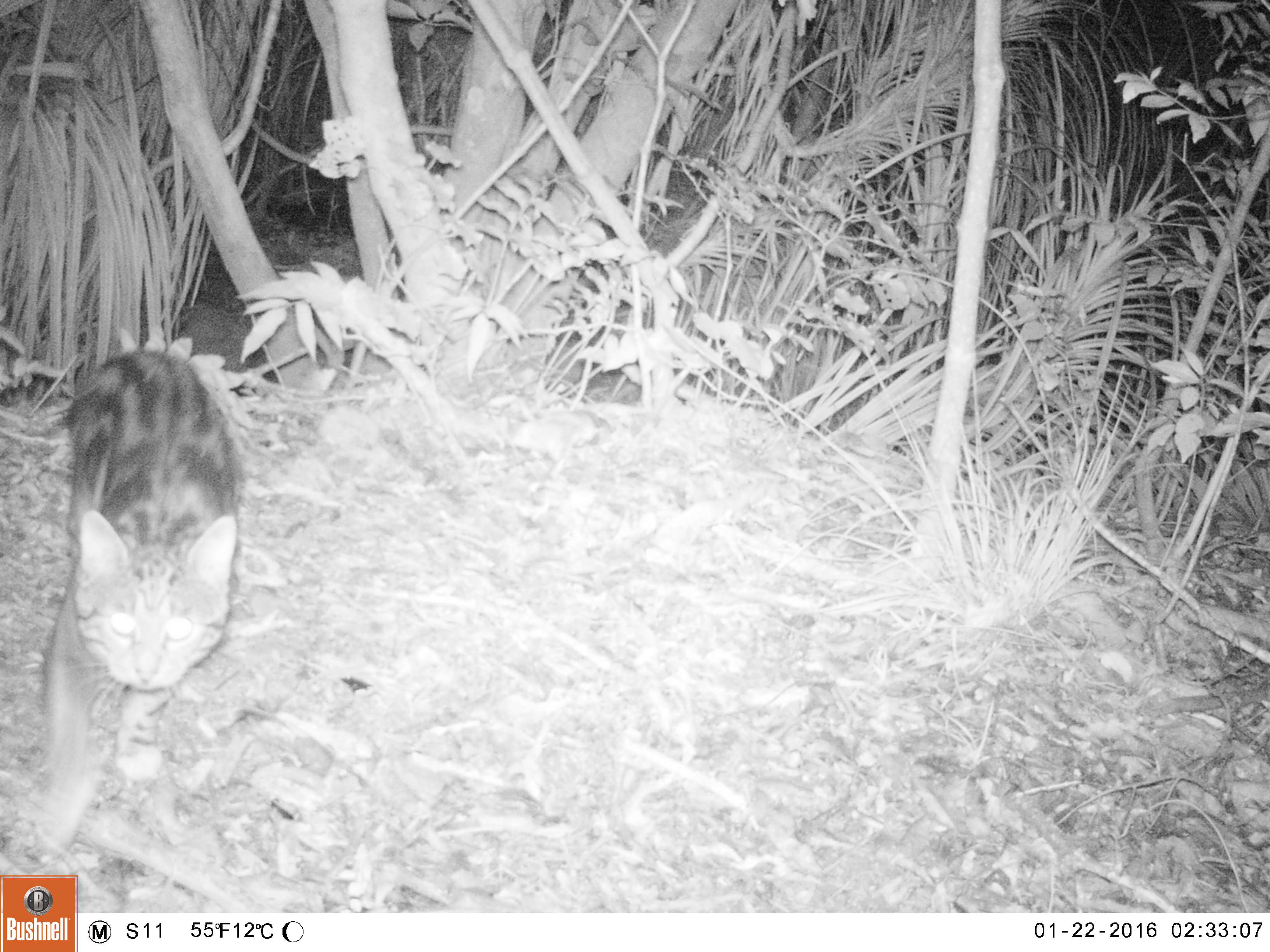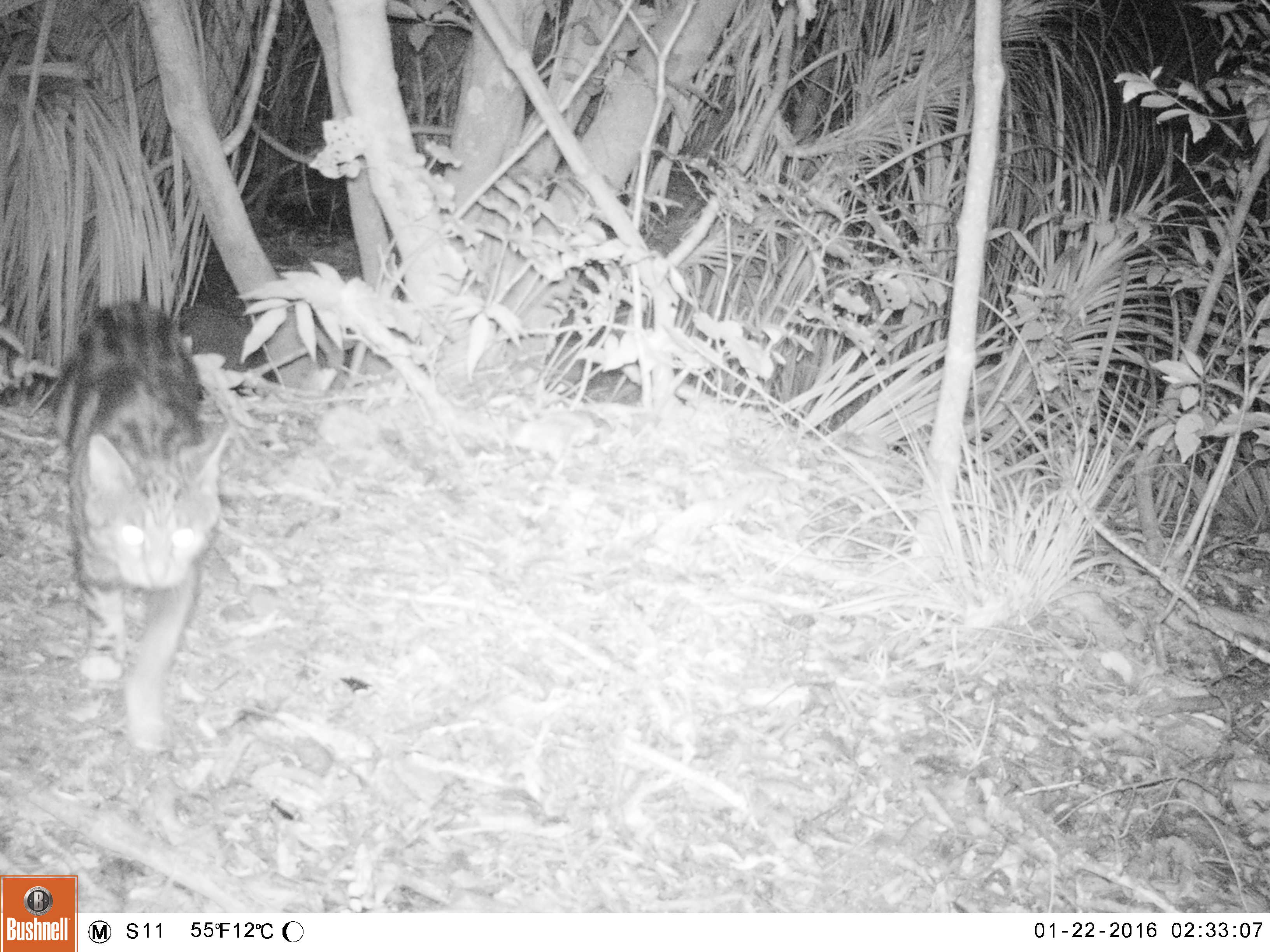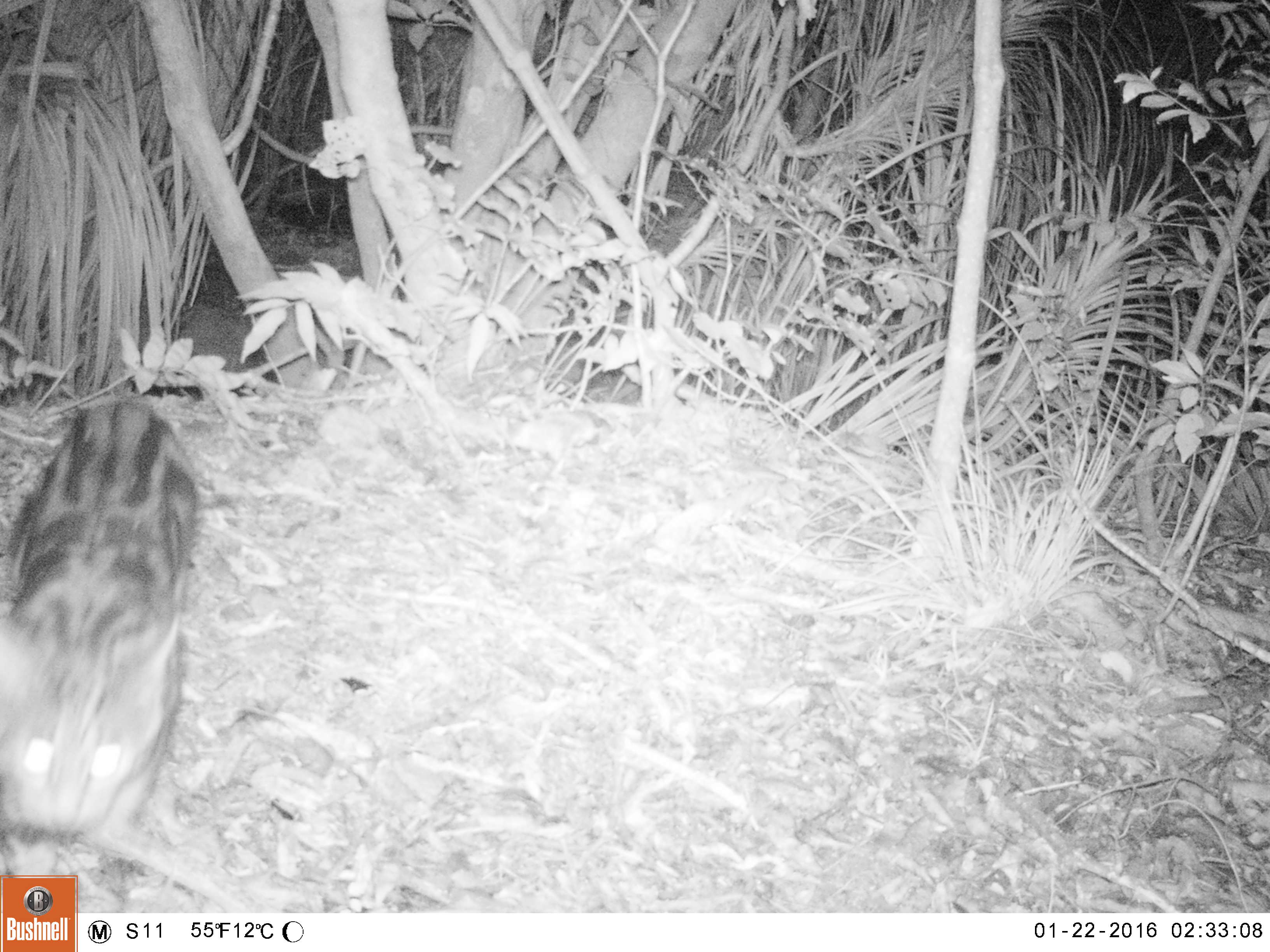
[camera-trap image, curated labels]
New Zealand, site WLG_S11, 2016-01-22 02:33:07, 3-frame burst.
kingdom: Animalia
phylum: Chordata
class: Mammalia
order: Carnivora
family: Felidae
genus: Felis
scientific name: Felis catus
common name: domestic cat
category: cat